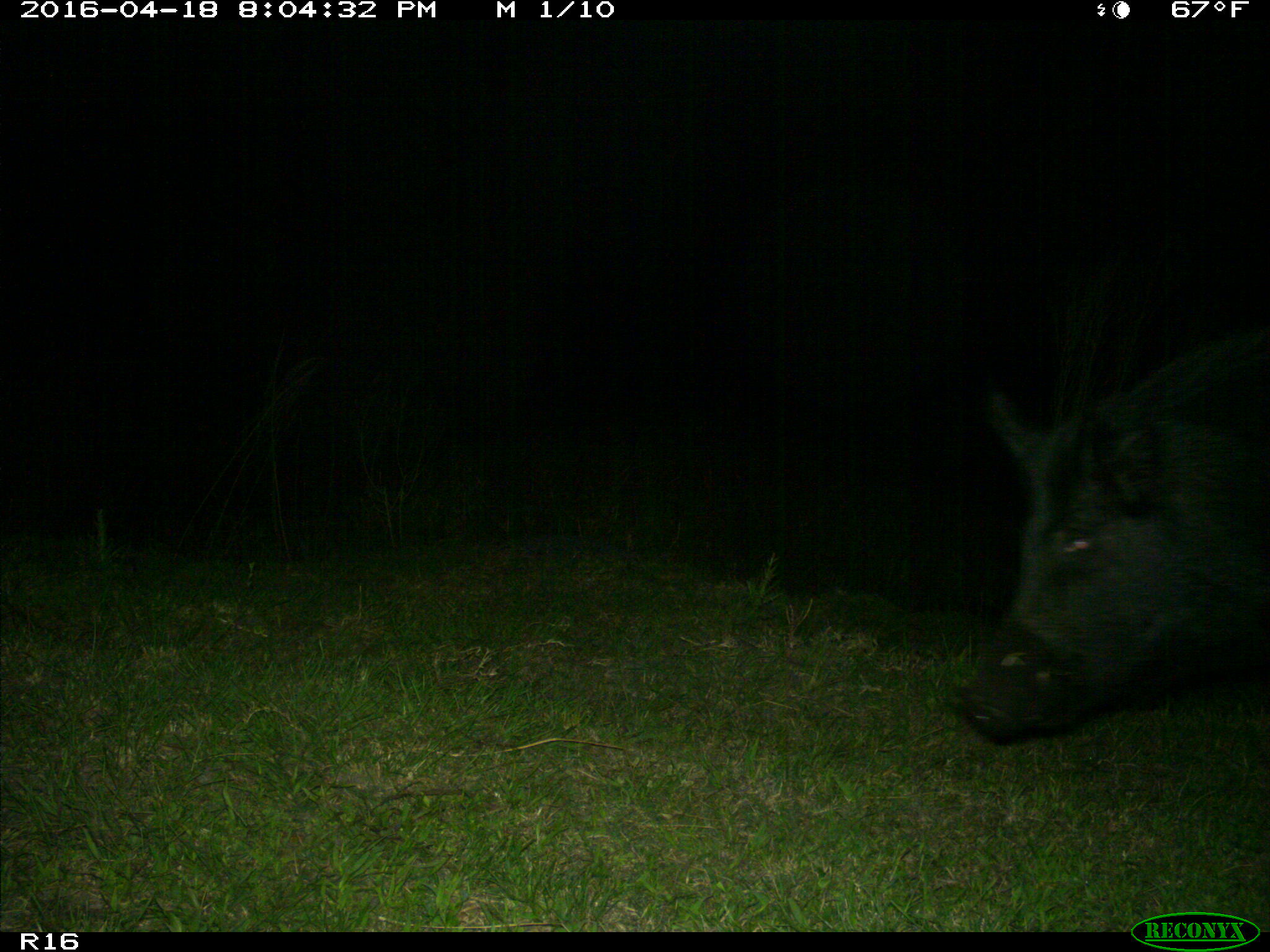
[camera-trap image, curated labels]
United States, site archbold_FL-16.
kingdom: Animalia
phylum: Chordata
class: Mammalia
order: Artiodactyla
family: Suidae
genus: Sus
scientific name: Sus scrofa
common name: wild boar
Sus scrofa (wild boar).